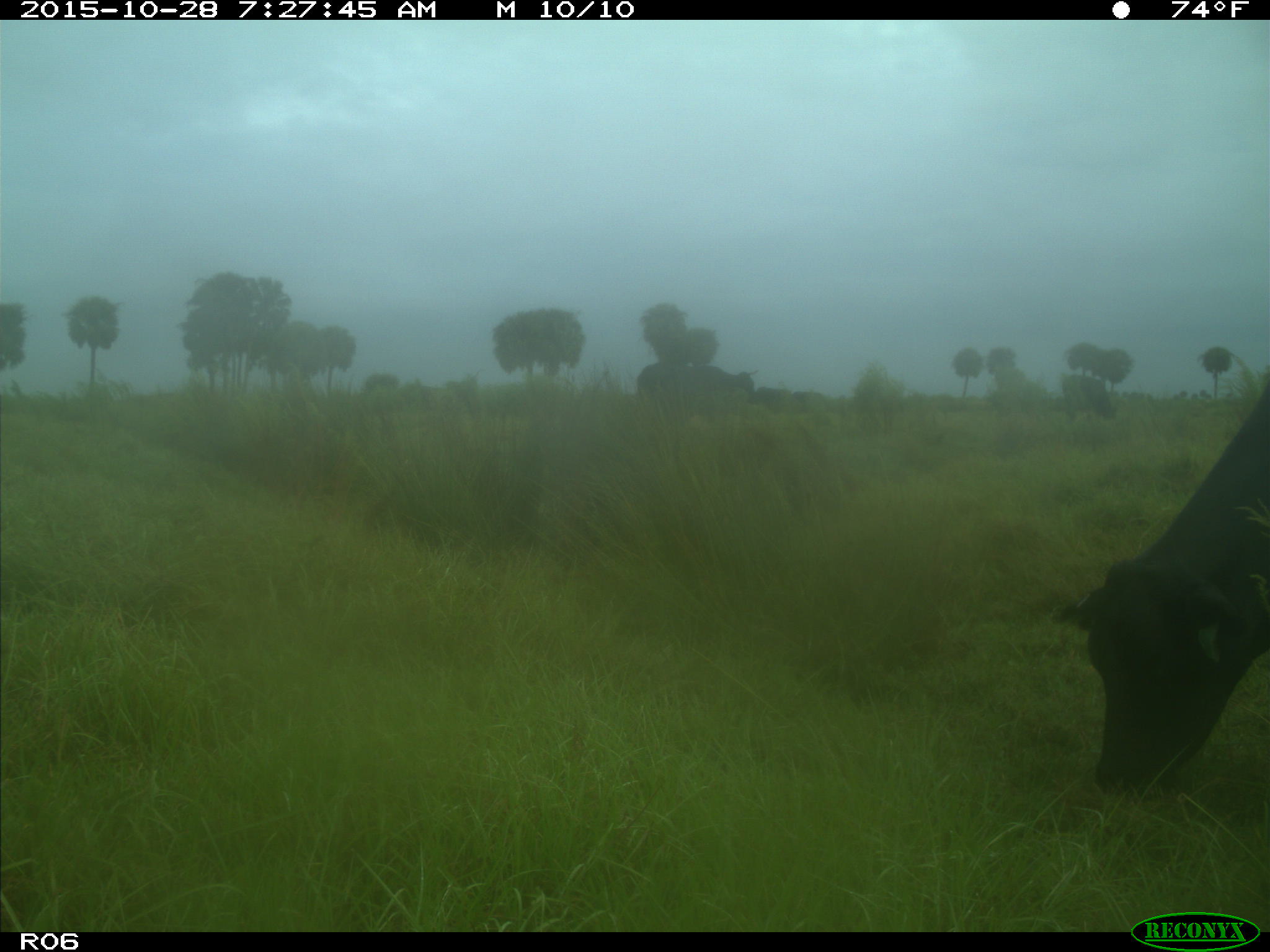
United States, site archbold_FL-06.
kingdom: Animalia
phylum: Chordata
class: Mammalia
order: Artiodactyla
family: Bovidae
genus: Bos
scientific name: Bos taurus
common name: domestic cow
Bos taurus (domestic cow).